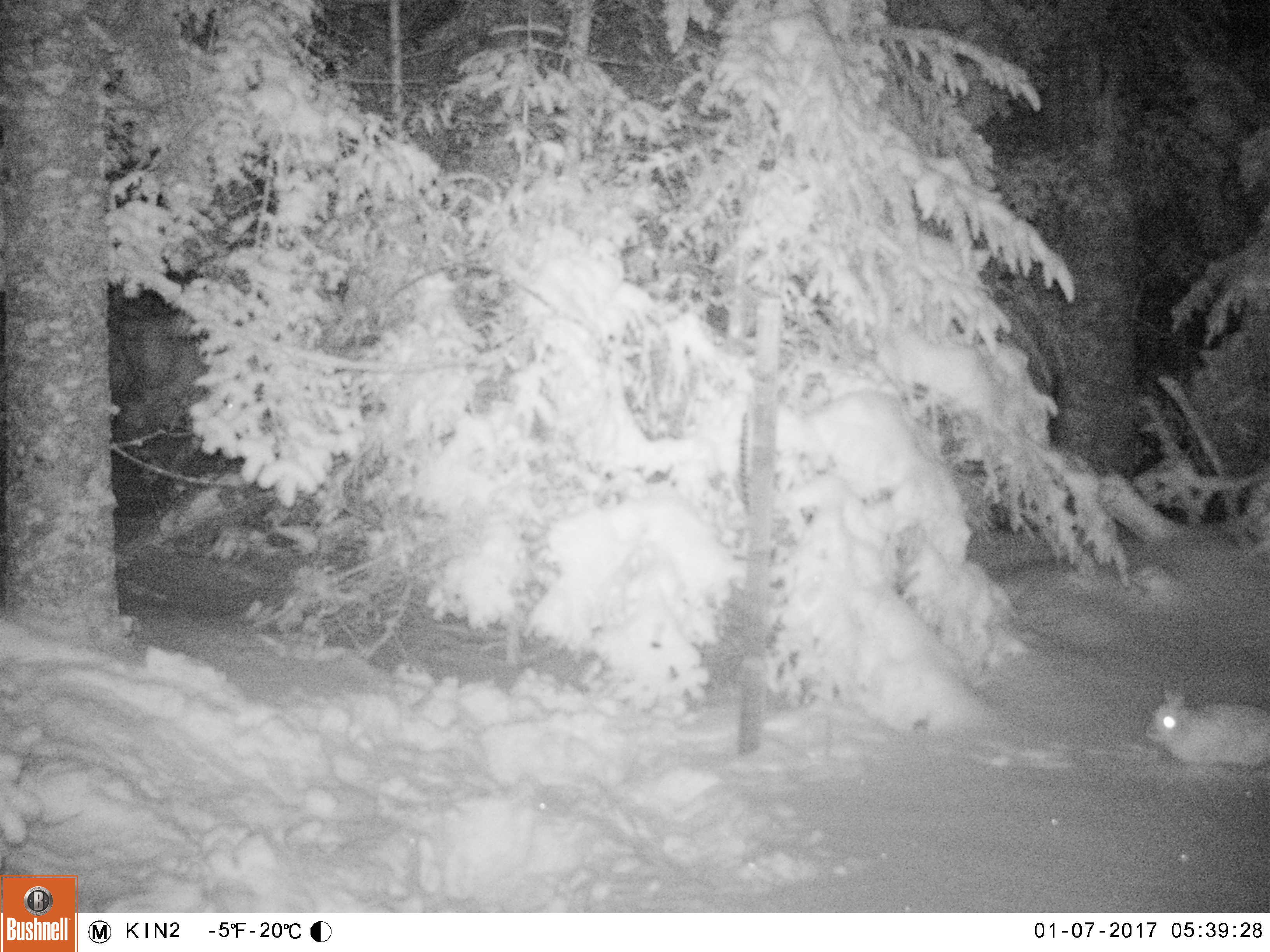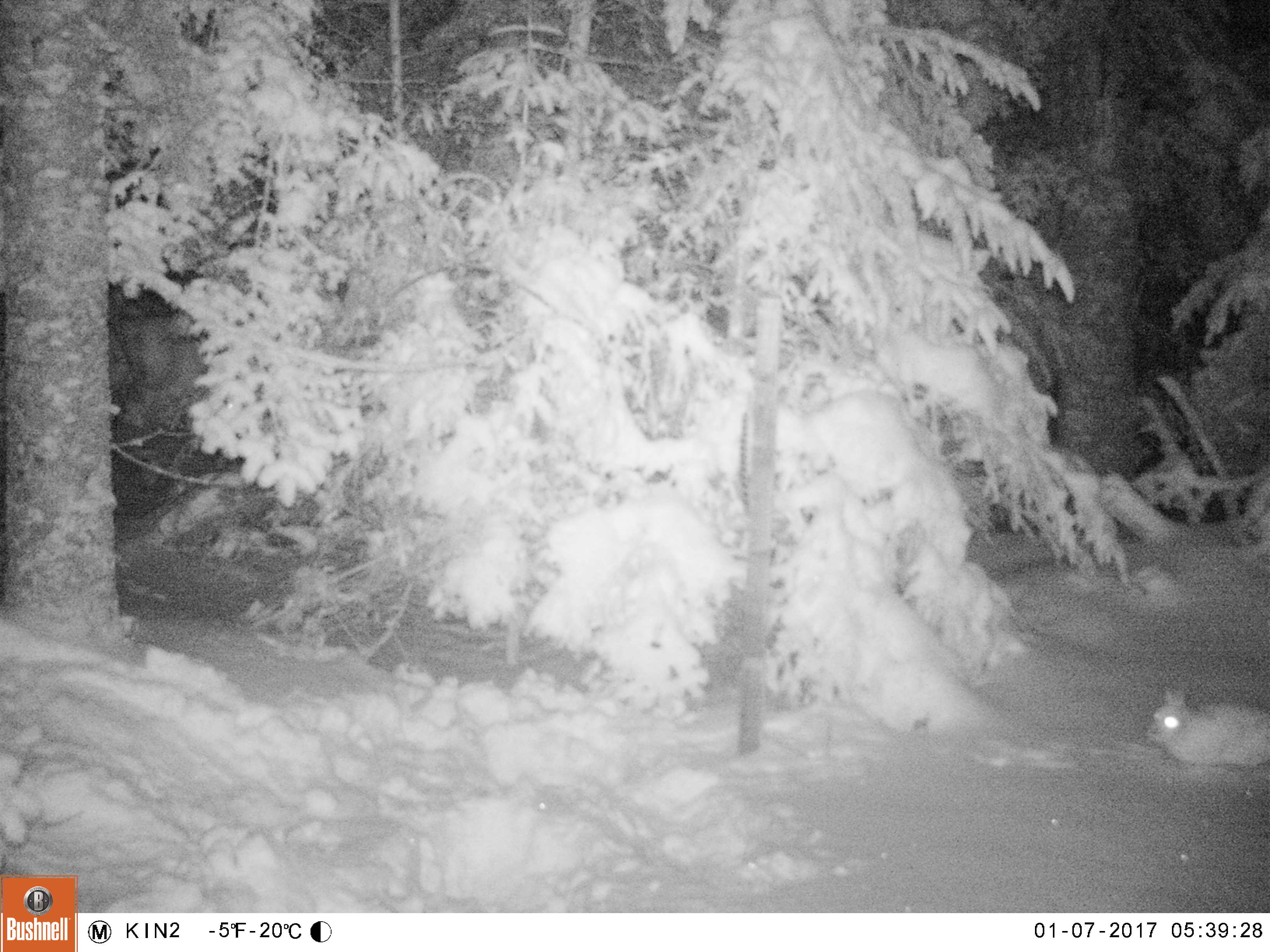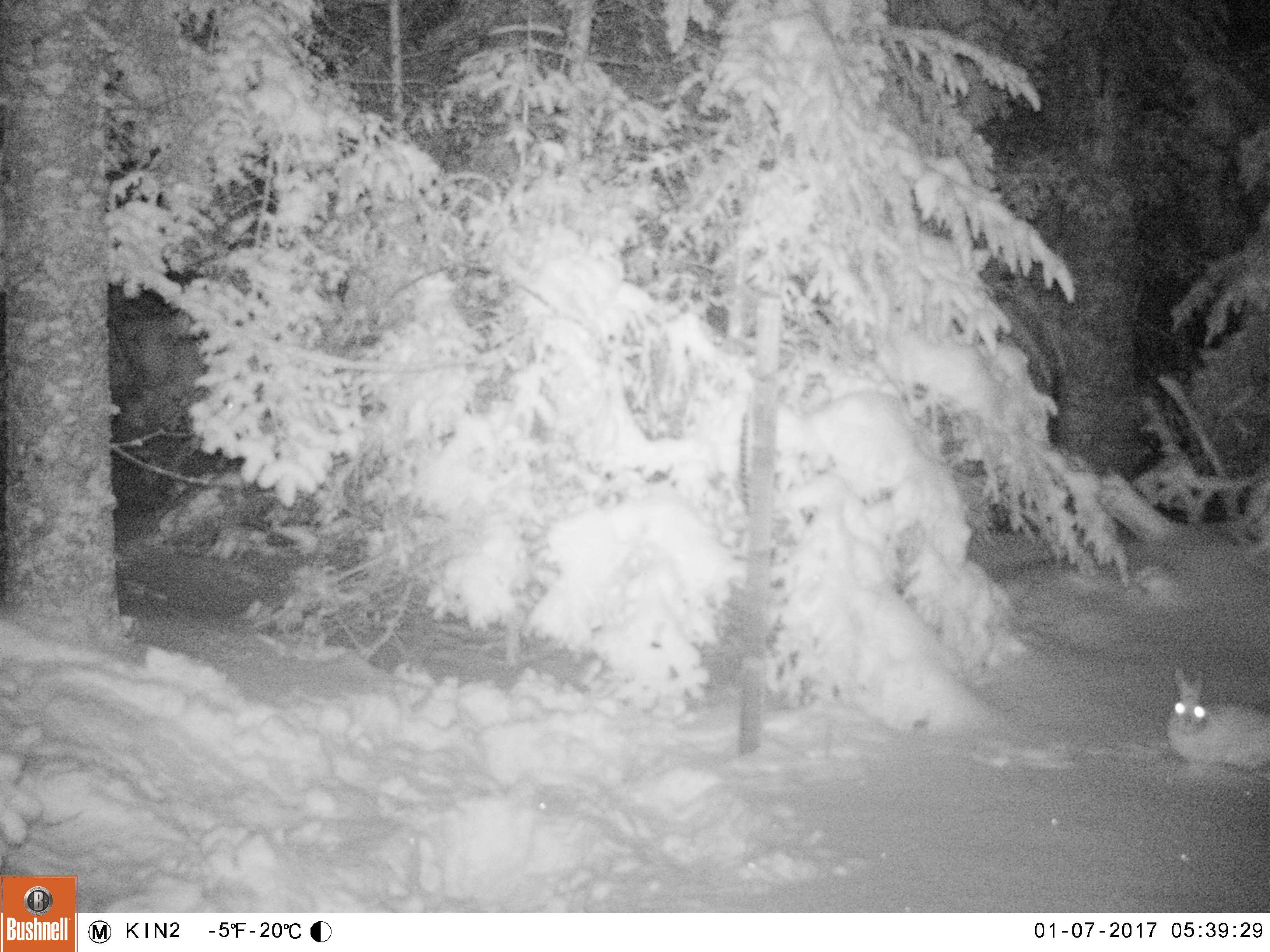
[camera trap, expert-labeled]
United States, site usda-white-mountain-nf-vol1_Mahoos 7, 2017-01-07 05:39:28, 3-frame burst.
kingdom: Animalia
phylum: Chordata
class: Mammalia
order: Lagomorpha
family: Leporidae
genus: Lepus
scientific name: Lepus americanus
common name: snowshoe hare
Snowshoe hare (Lepus americanus).